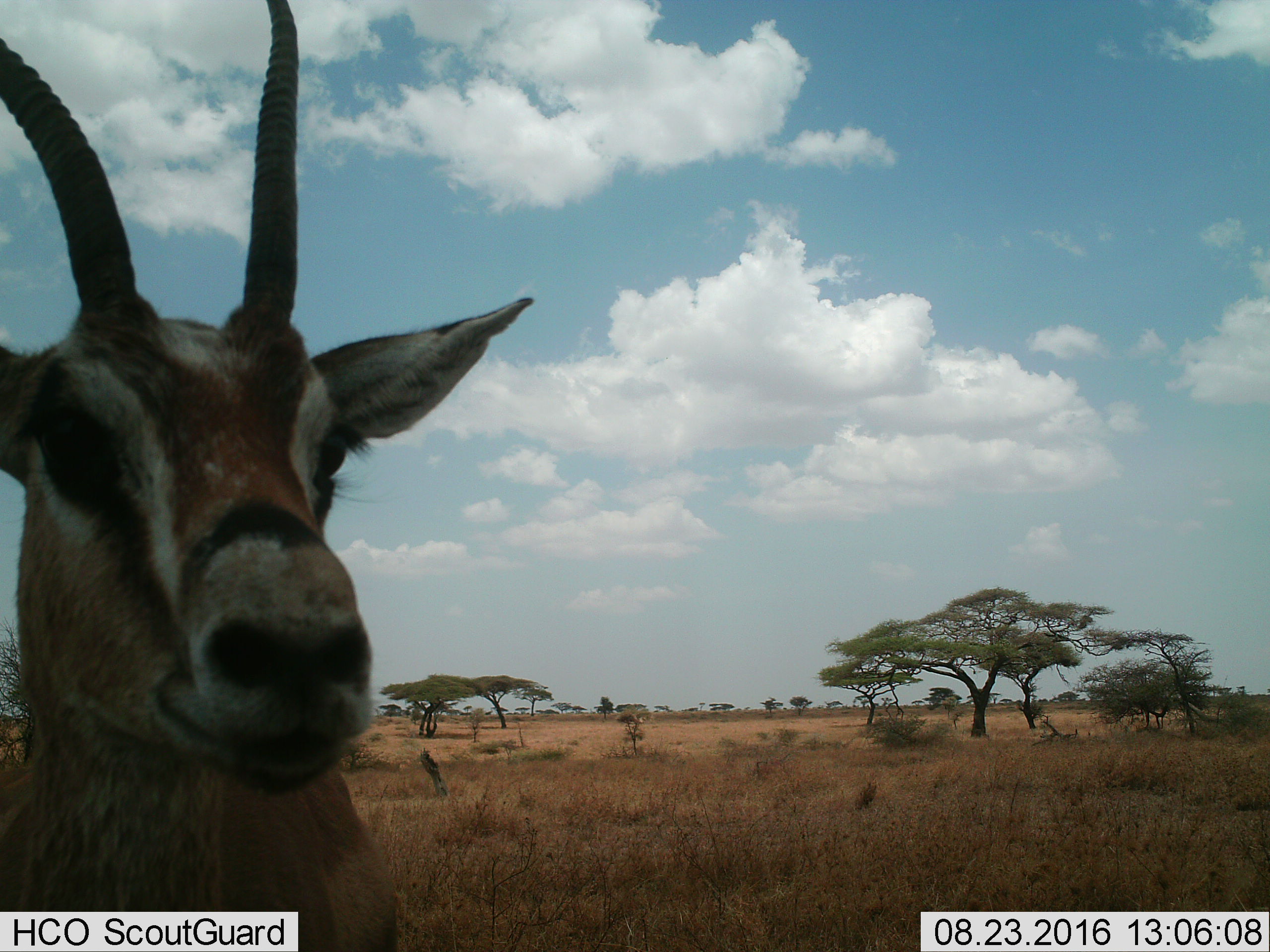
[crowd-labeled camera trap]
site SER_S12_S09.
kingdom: Animalia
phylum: Chordata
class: Mammalia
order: Artiodactyla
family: Bovidae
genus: Eudorcas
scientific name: Eudorcas thomsonii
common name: thomson's gazelle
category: gazellethomsons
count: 1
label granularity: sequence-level